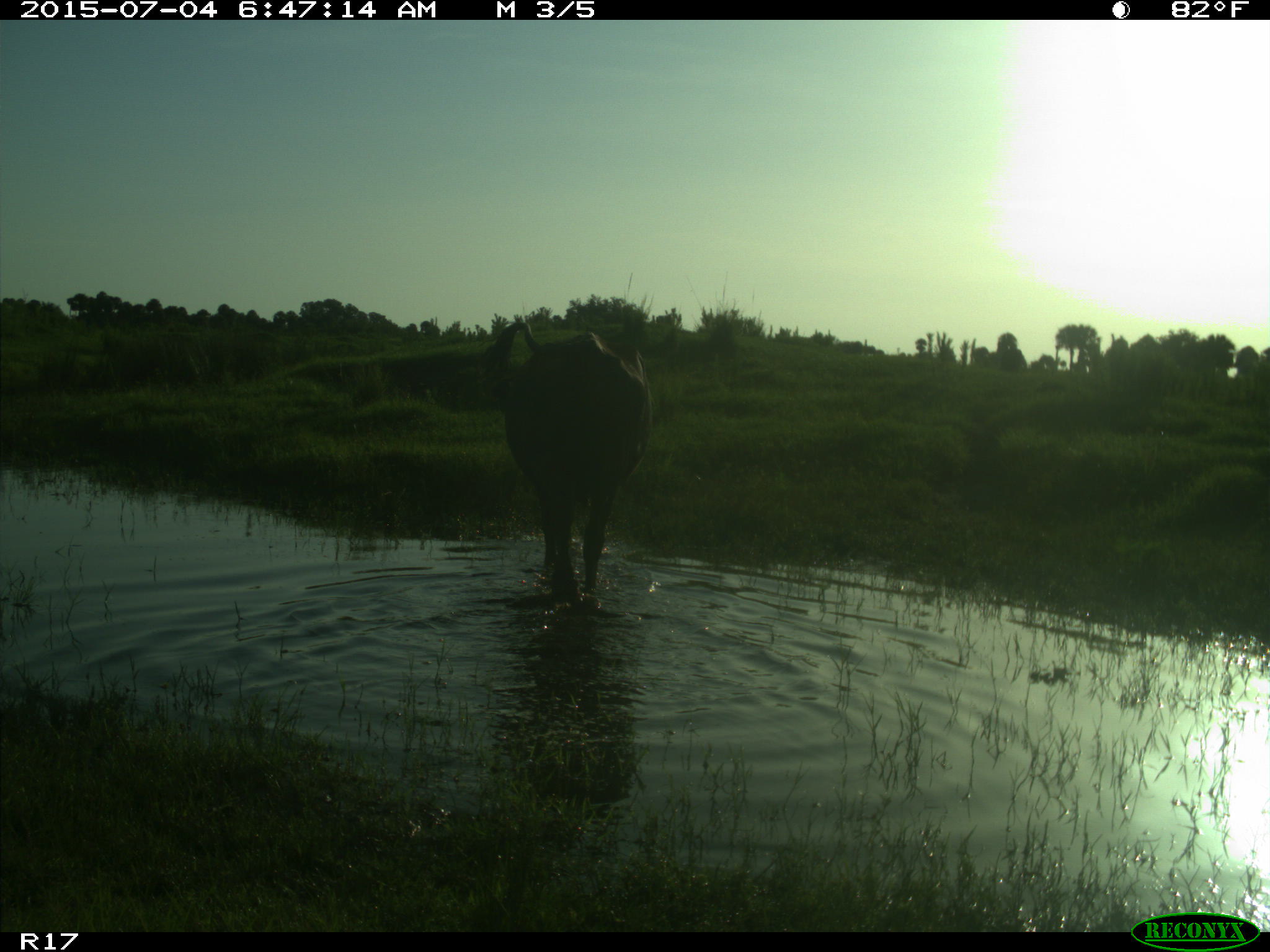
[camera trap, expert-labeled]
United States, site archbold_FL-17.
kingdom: Animalia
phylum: Chordata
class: Mammalia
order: Artiodactyla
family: Bovidae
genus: Bos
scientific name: Bos taurus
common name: domestic cow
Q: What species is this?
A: Bos taurus (domestic cow).